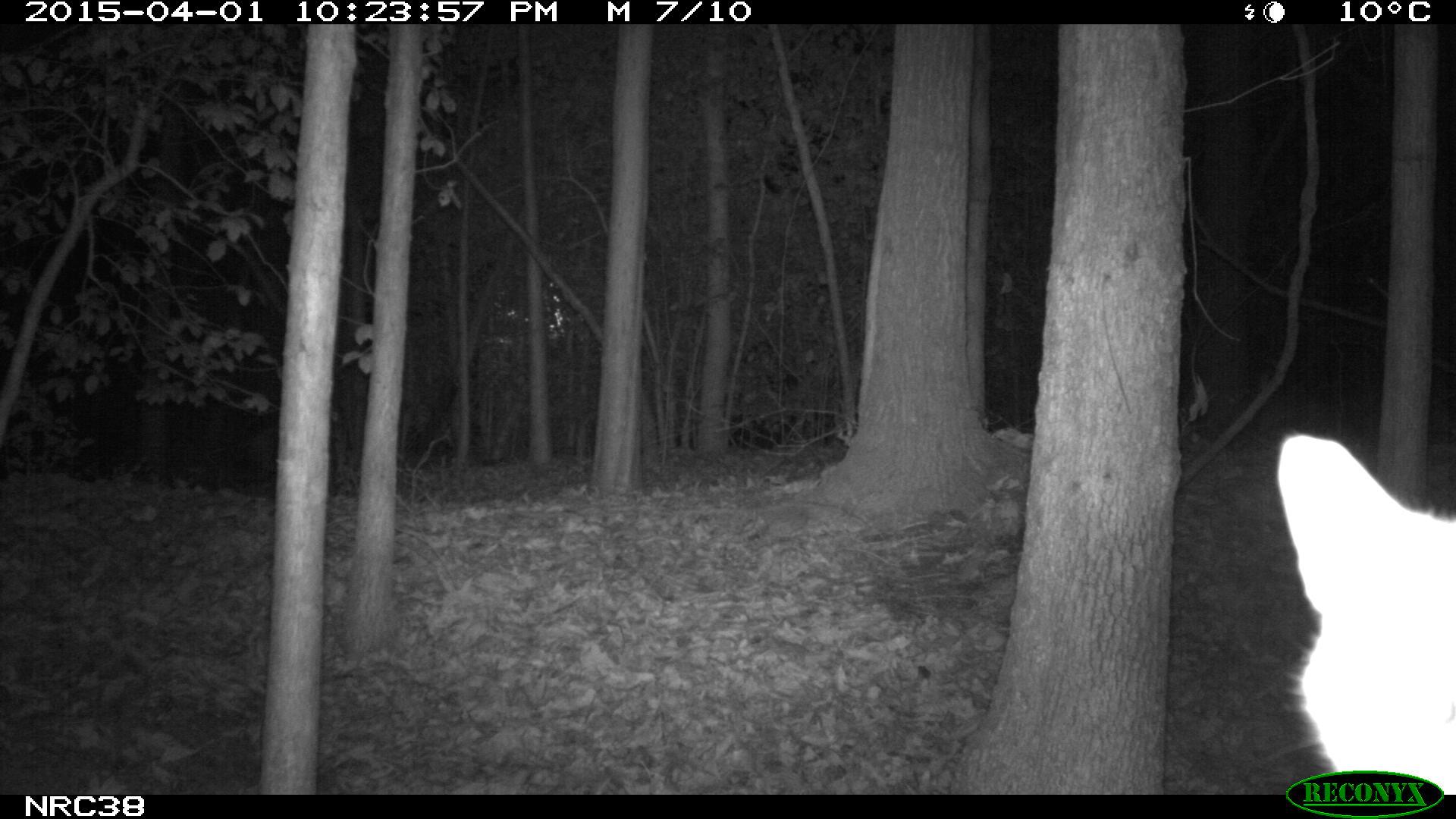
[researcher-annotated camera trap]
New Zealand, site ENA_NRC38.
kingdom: Animalia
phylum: Chordata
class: Mammalia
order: Carnivora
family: Felidae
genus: Felis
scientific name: Felis catus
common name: domestic cat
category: cat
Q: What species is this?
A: Cat (domestic cat) (Felis catus).